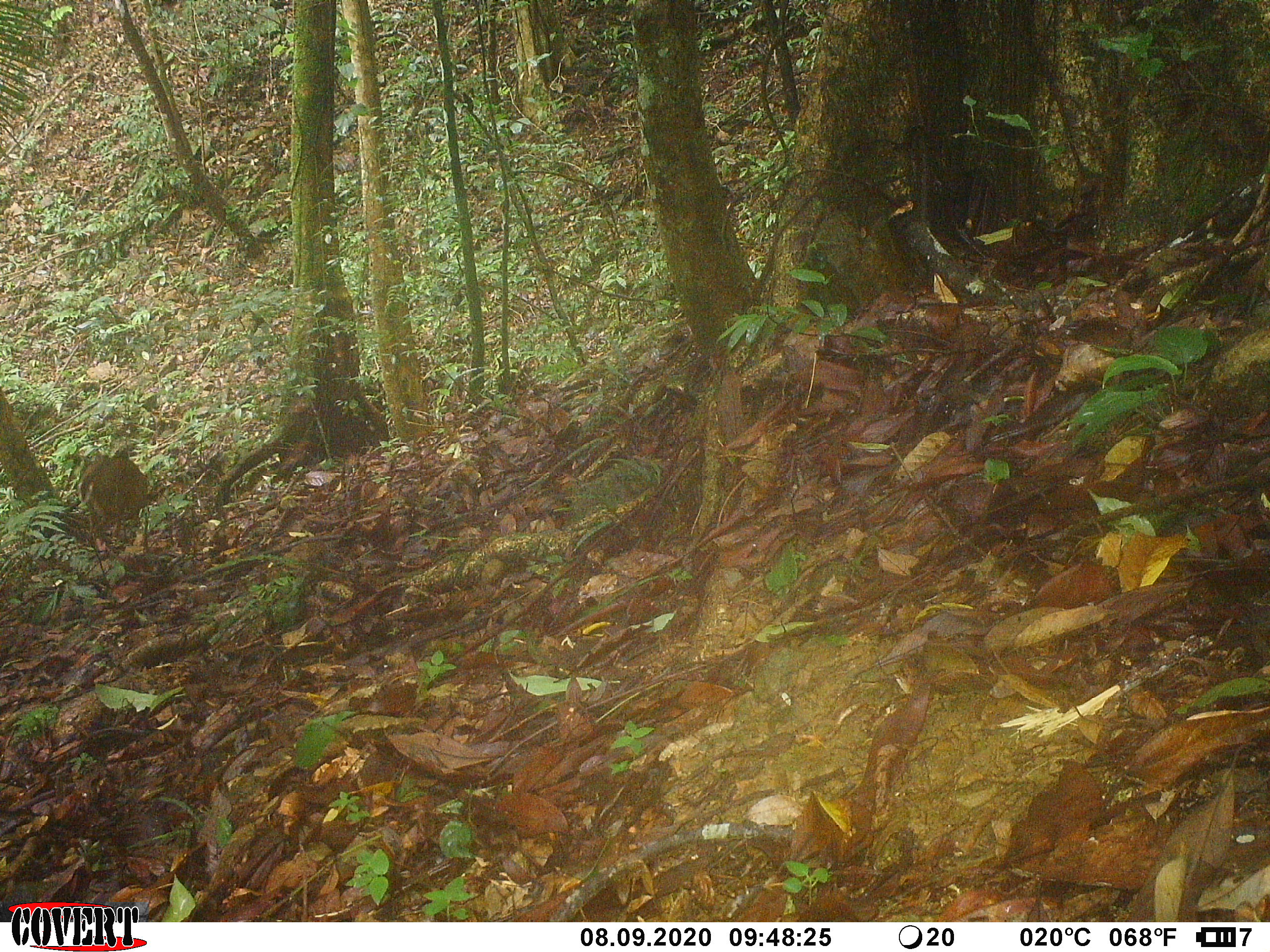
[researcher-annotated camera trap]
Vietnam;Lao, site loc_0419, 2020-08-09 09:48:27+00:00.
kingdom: Animalia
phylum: Chordata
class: Mammalia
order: Artiodactyla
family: Cervidae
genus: Muntiacus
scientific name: Muntiacus vuquangensis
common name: large-antlered muntjac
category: large antlered muntjac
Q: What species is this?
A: Large antlered muntjac (large-antlered muntjac) (Muntiacus vuquangensis).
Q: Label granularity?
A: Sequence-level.